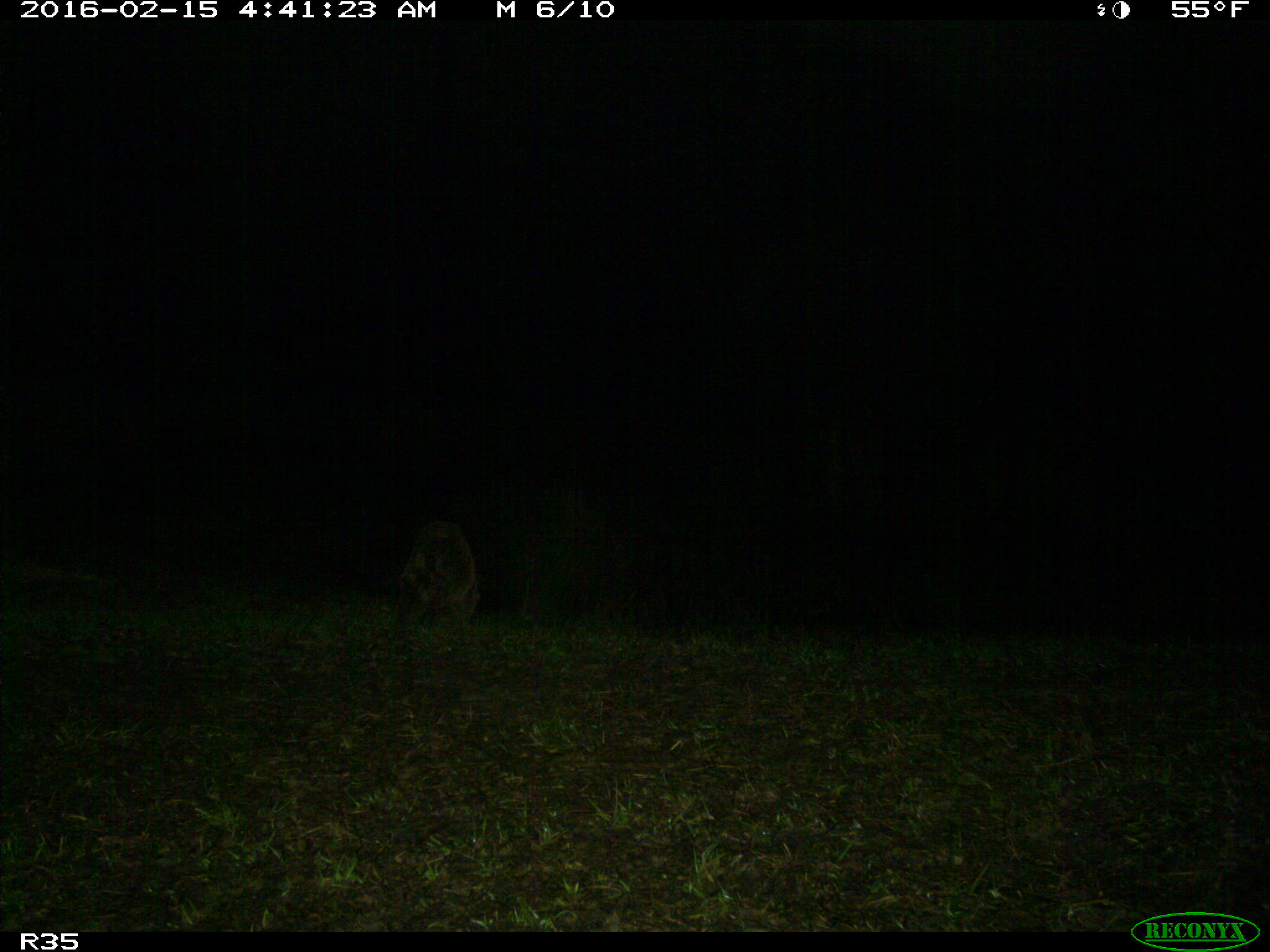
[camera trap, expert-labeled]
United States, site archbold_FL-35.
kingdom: Animalia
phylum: Chordata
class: Mammalia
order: Carnivora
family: Procyonidae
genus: Procyon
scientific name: Procyon lotor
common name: common raccoon